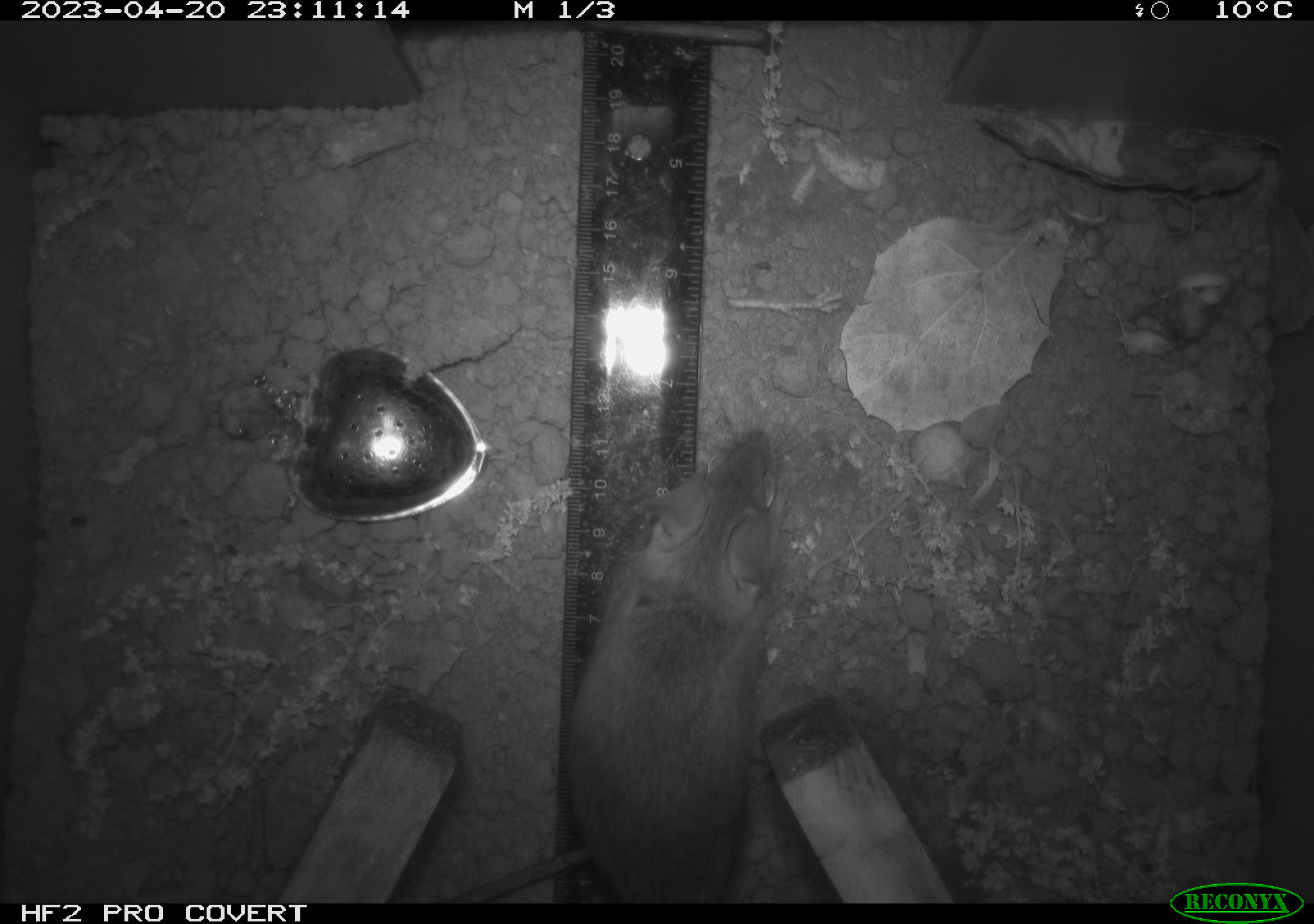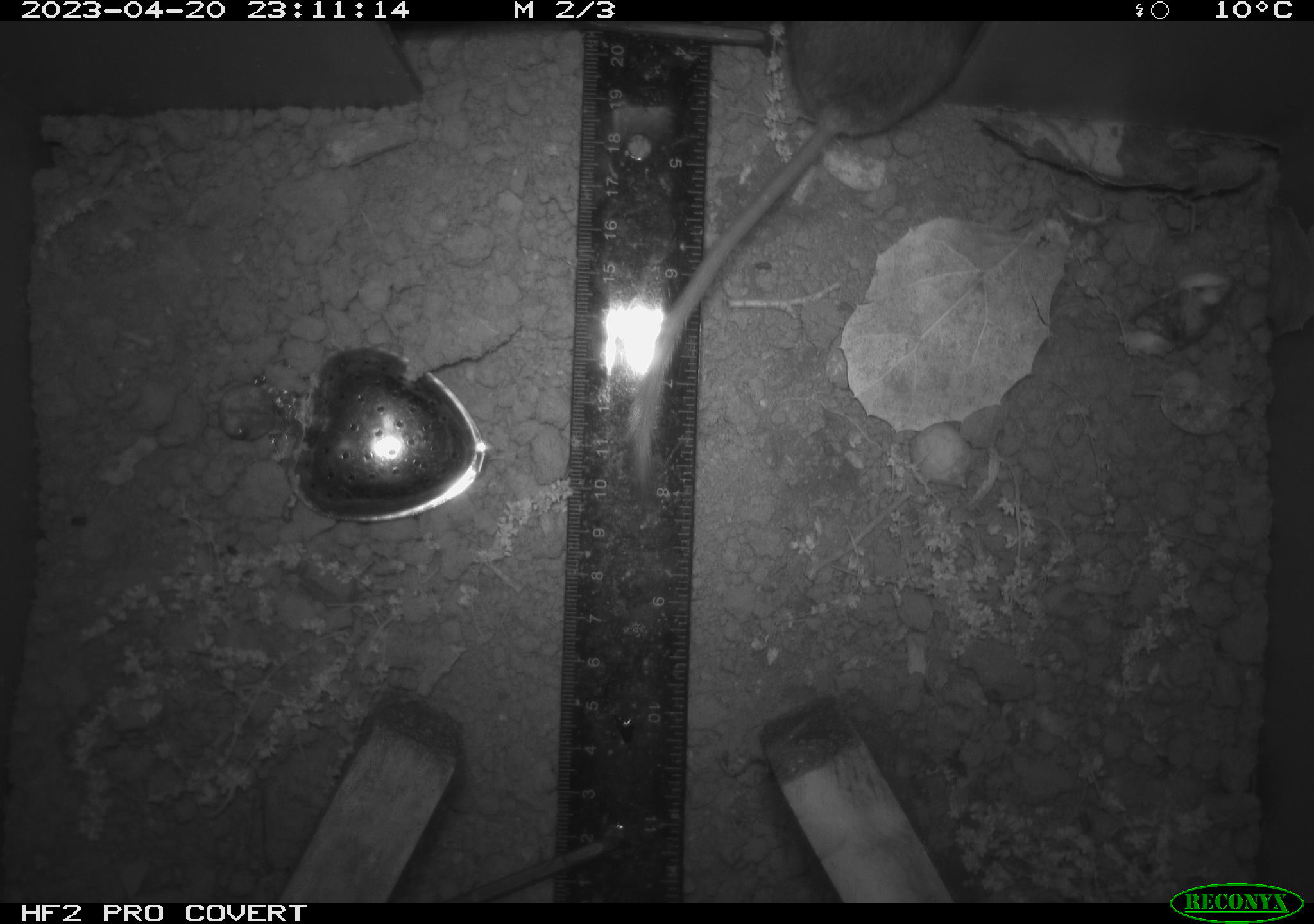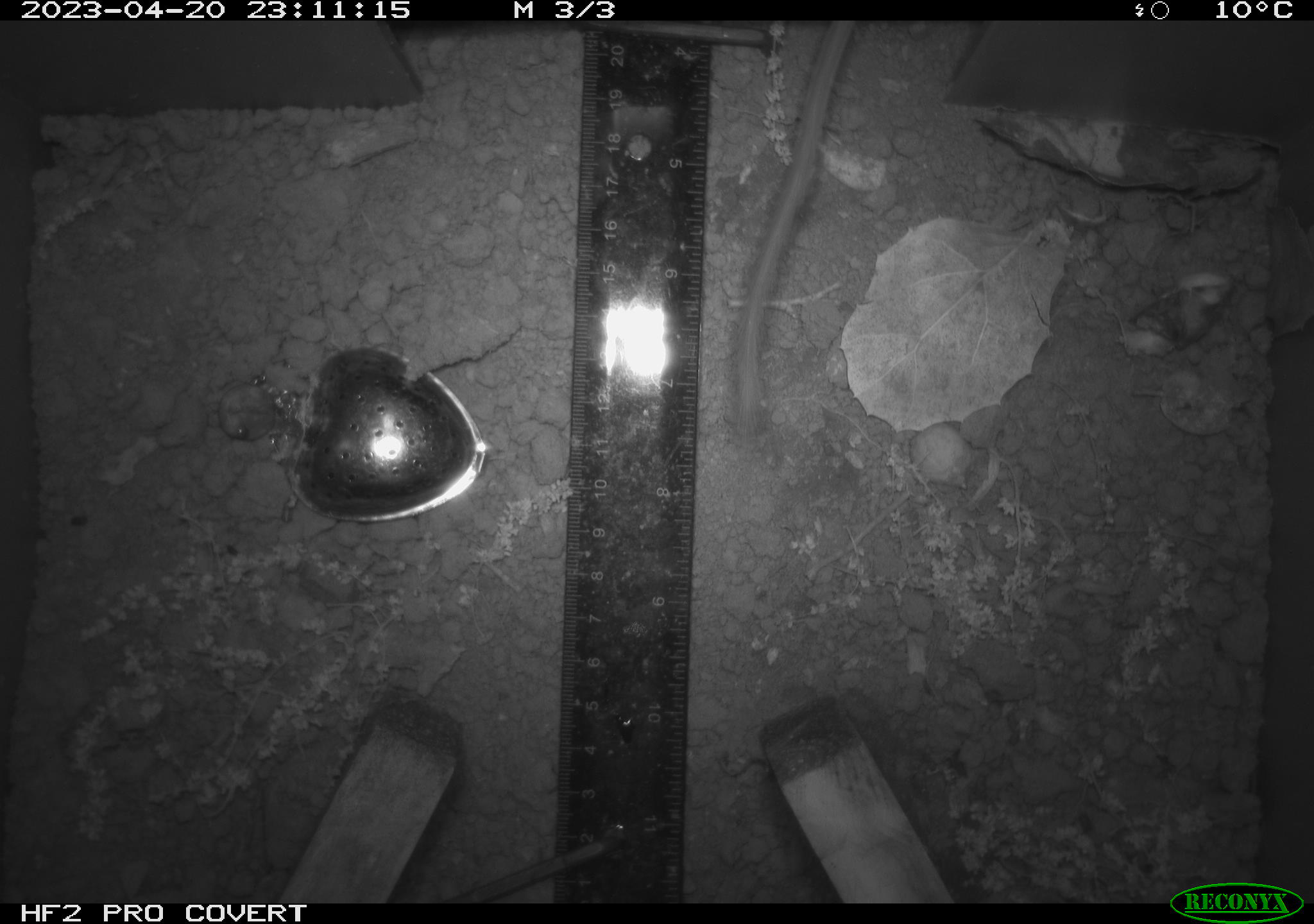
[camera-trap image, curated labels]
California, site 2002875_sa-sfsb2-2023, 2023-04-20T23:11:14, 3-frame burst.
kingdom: Animalia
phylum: Chordata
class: Mammalia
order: Rodentia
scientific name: Rodentia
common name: mouse species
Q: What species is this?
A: Mouse species (Rodentia).